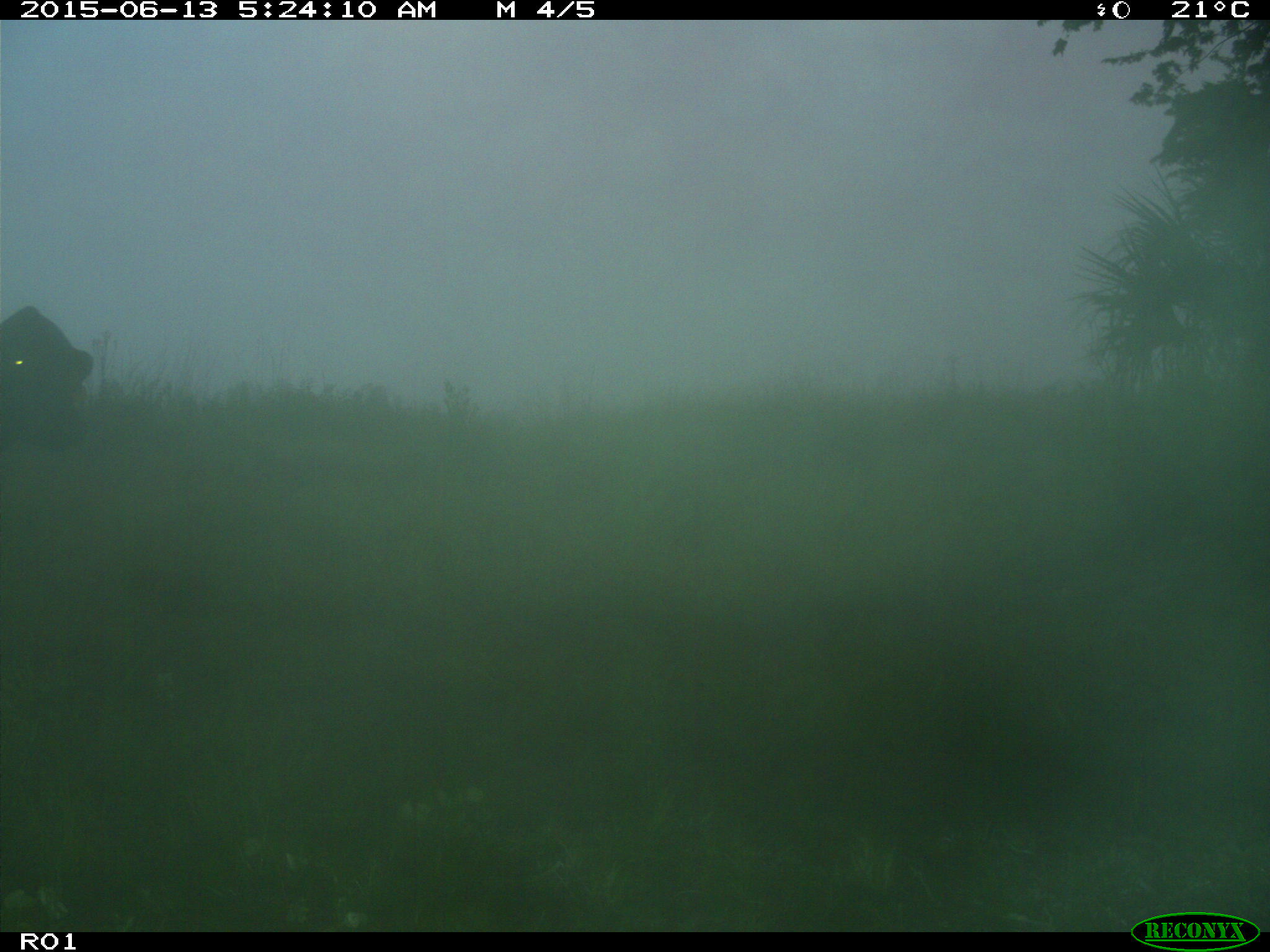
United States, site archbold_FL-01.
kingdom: Animalia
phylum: Chordata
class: Mammalia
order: Artiodactyla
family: Bovidae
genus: Bos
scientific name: Bos taurus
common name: domestic cow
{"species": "Bos taurus (domestic cow)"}